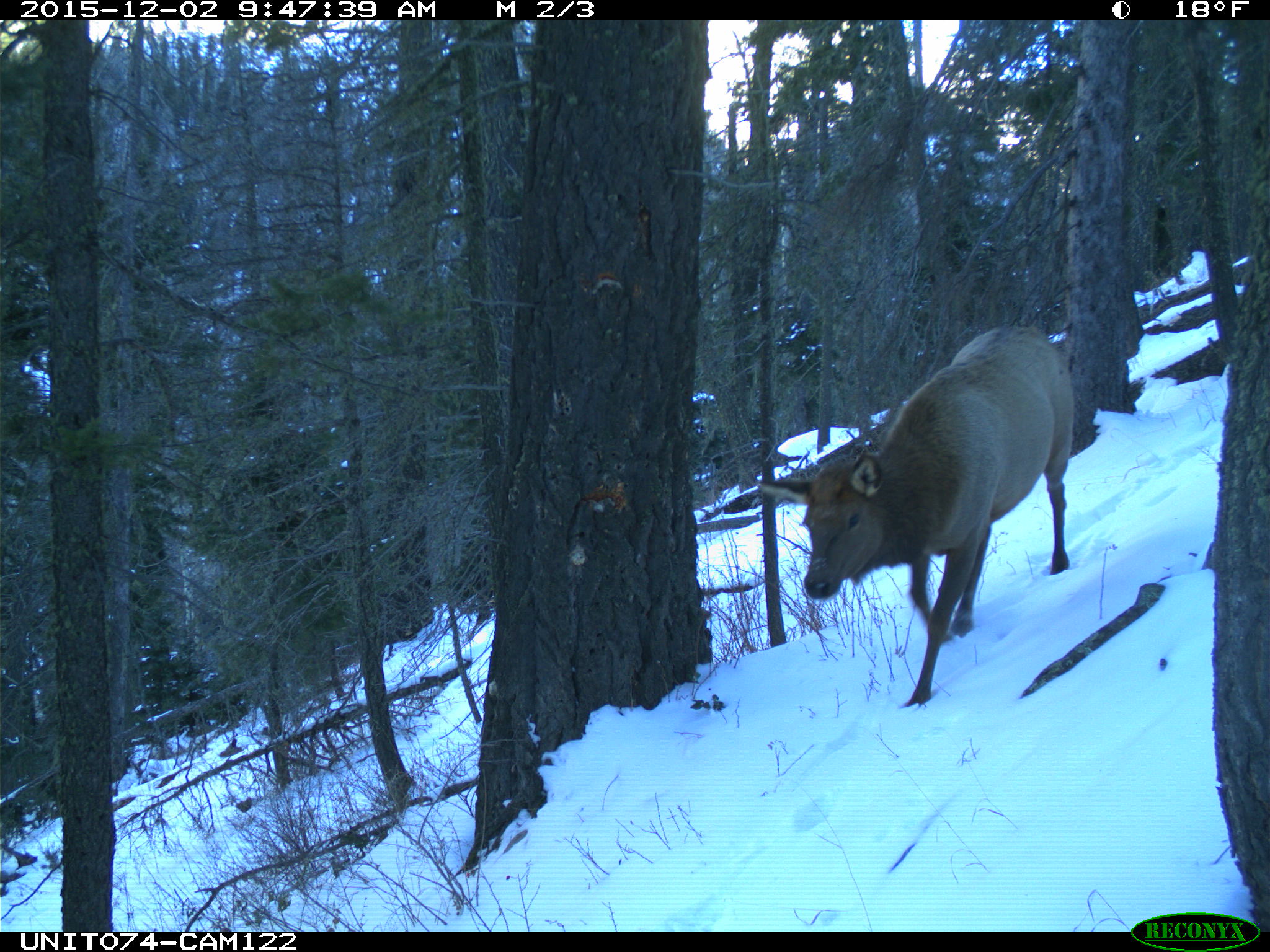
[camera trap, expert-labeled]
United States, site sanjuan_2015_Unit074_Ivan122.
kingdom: Animalia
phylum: Chordata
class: Mammalia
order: Artiodactyla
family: Cervidae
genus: Cervus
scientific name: Cervus elaphus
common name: red deer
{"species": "Cervus elaphus (red deer)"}